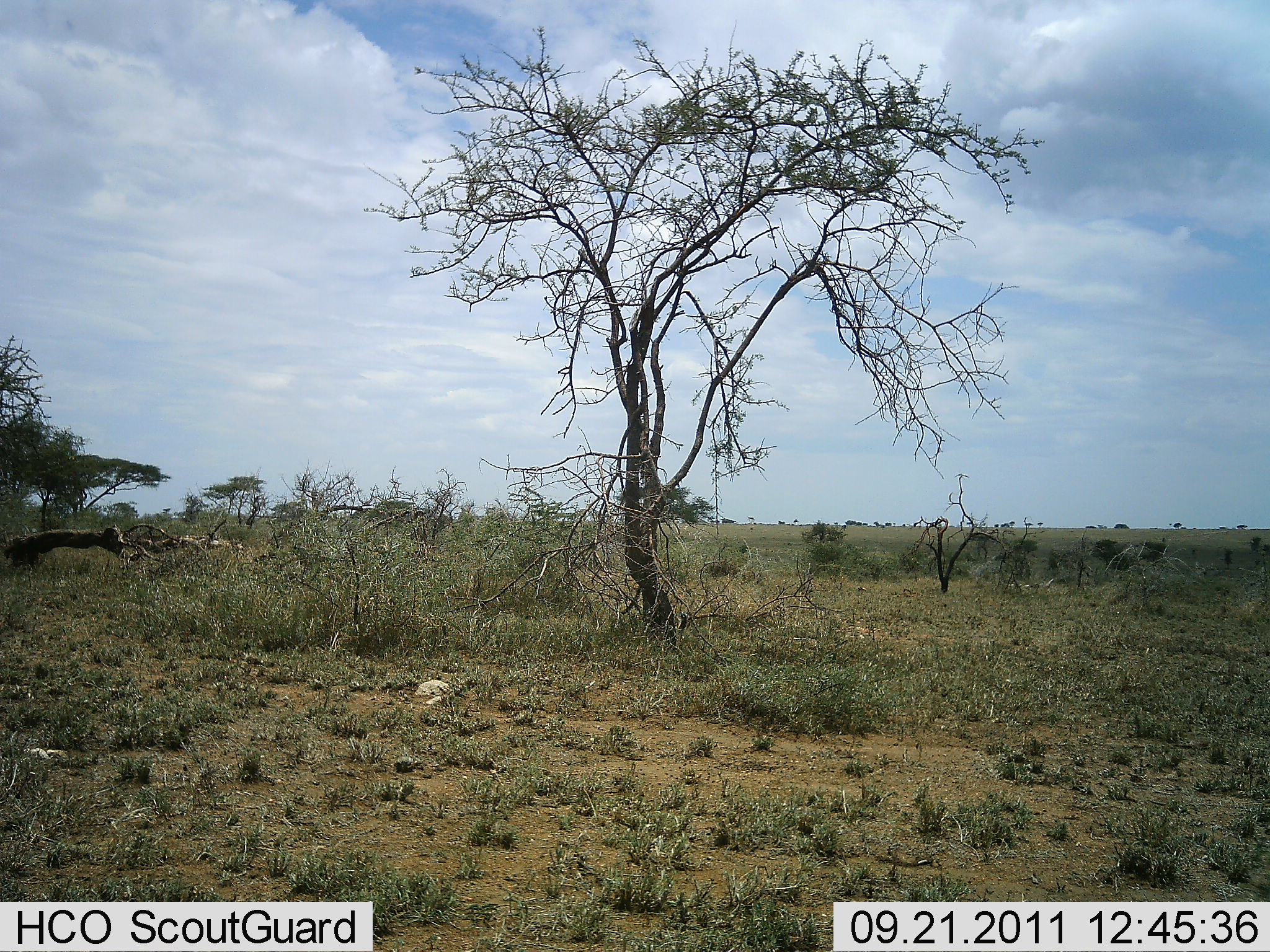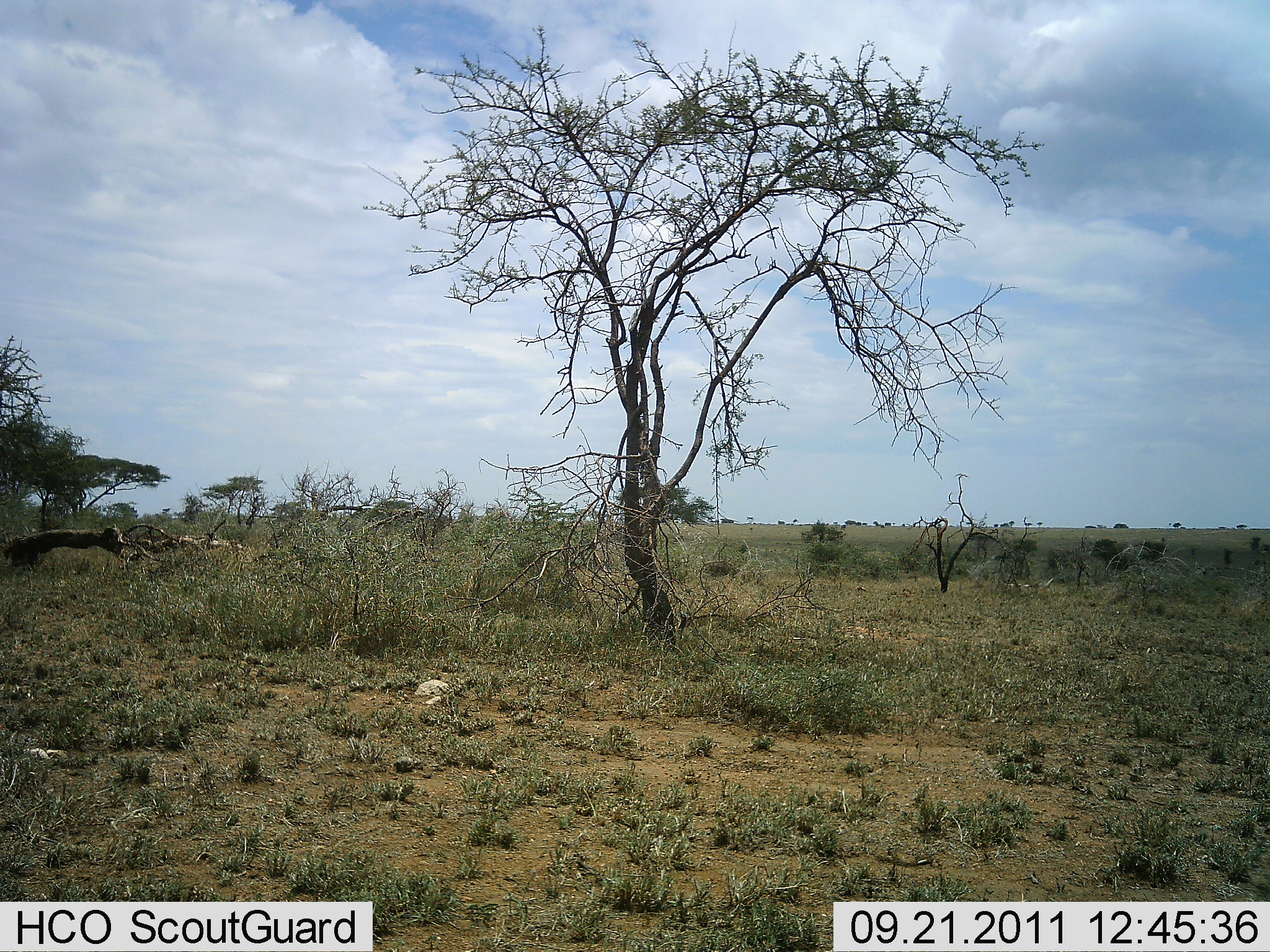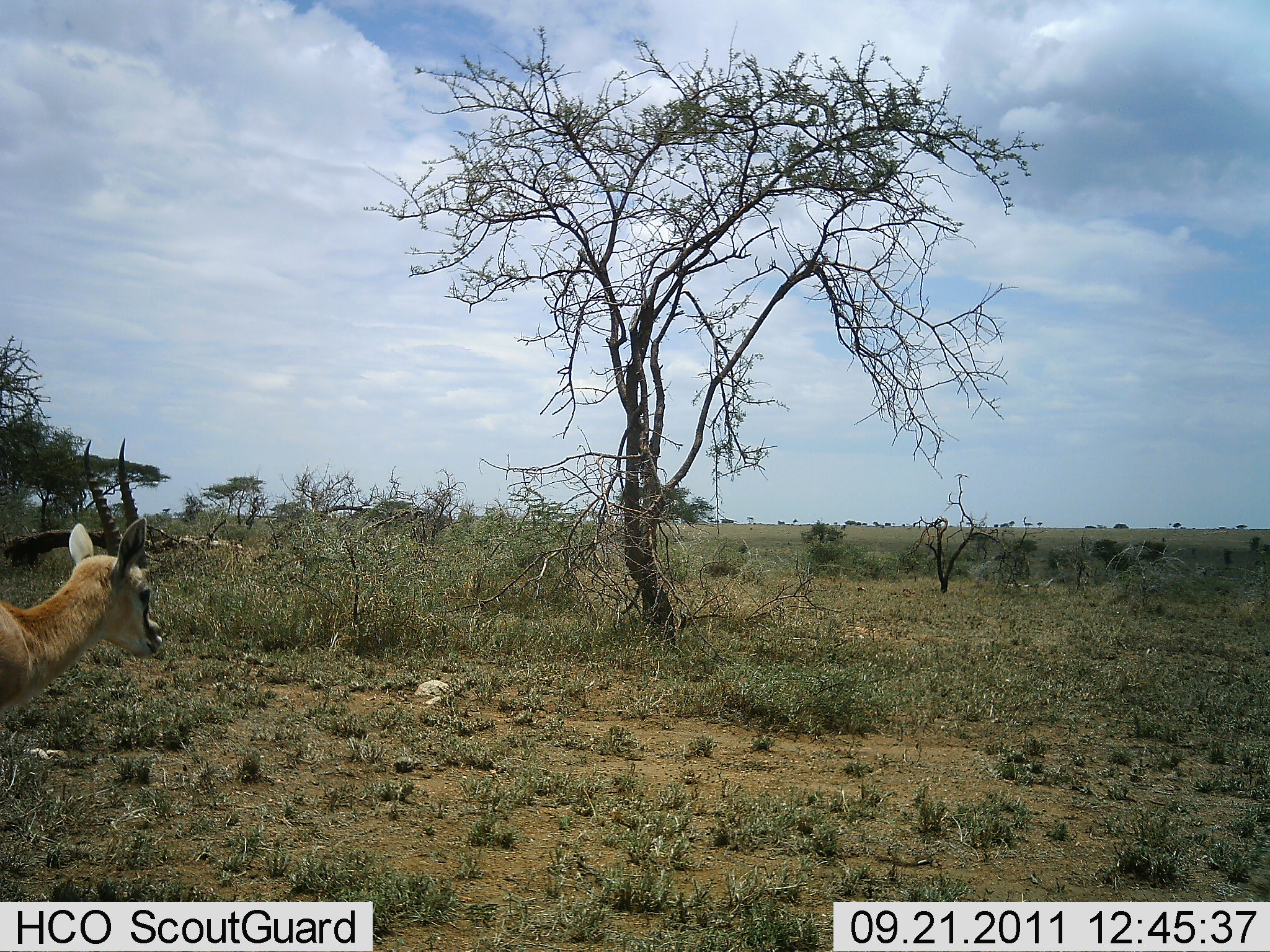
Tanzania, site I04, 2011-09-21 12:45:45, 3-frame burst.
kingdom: Animalia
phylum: Chordata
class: Mammalia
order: Artiodactyla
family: Bovidae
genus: Eudorcas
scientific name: Eudorcas thomsonii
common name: thomson's gazelle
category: gazellethomsons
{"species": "gazellethomsons (thomson's gazelle) (Eudorcas thomsonii)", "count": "1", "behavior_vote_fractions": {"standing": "14%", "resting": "0%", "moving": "93%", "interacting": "0%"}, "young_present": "0%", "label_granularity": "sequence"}